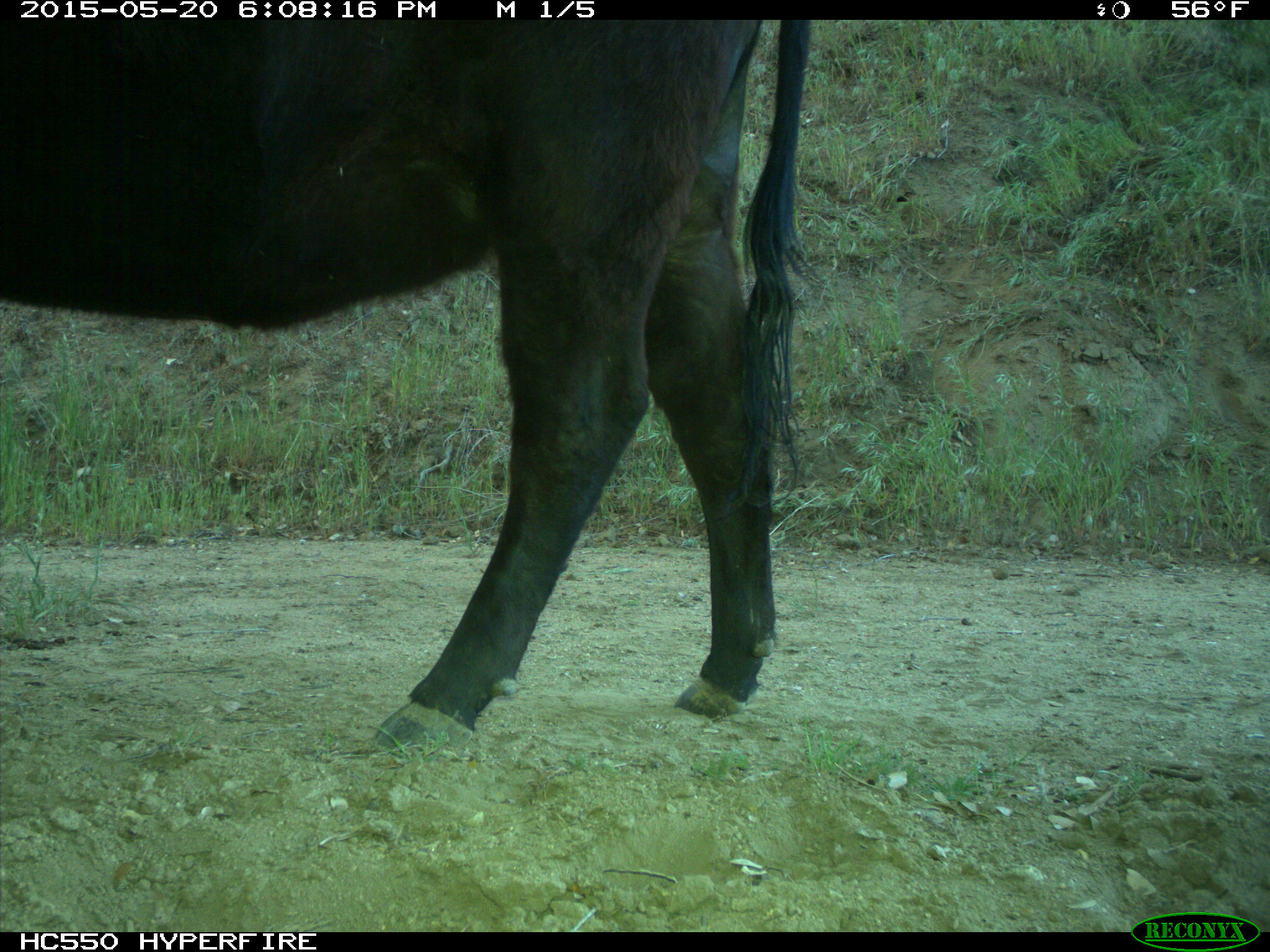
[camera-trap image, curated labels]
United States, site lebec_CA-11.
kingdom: Animalia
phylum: Chordata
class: Mammalia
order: Artiodactyla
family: Bovidae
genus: Bos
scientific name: Bos taurus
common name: domestic cow